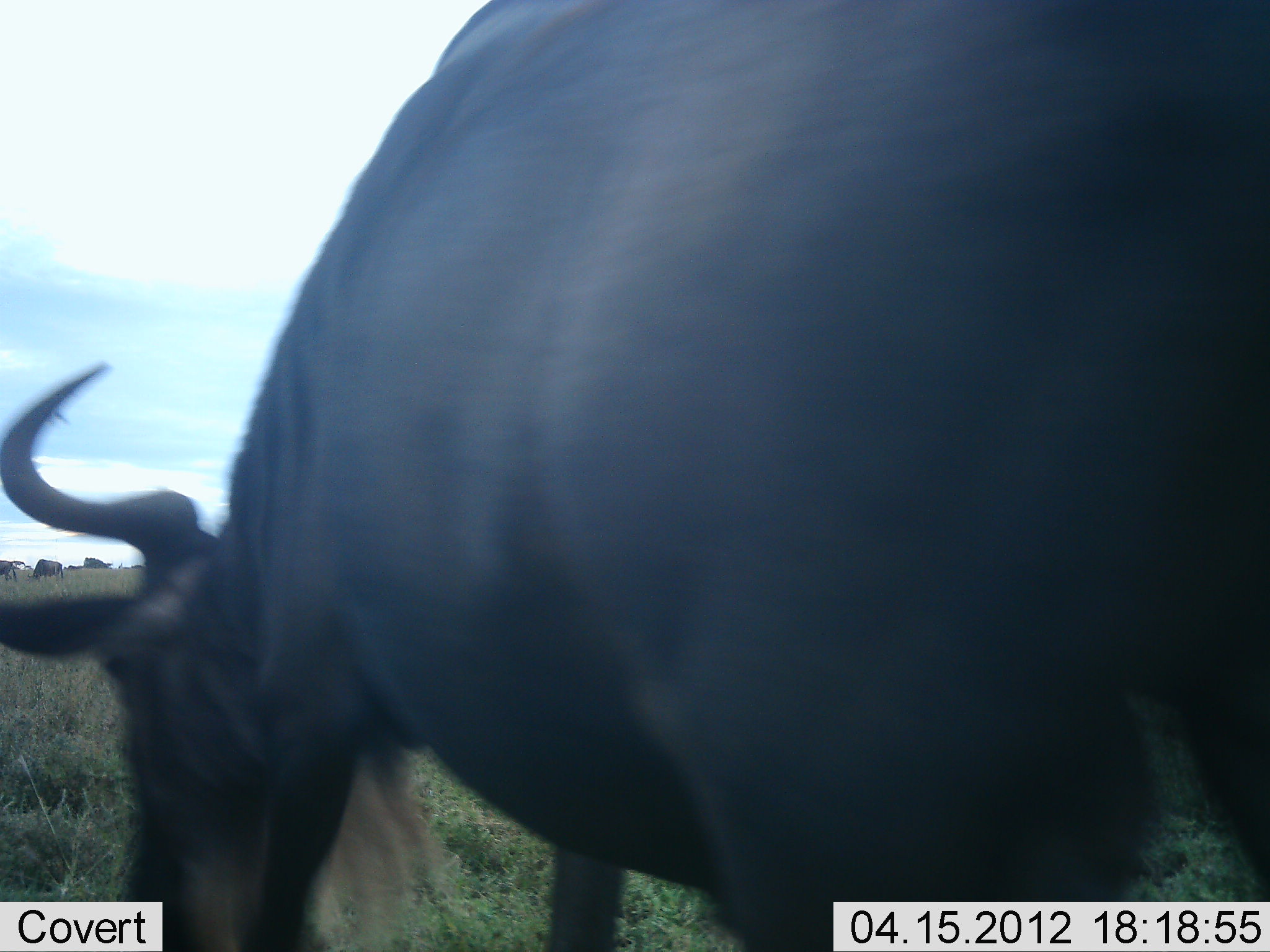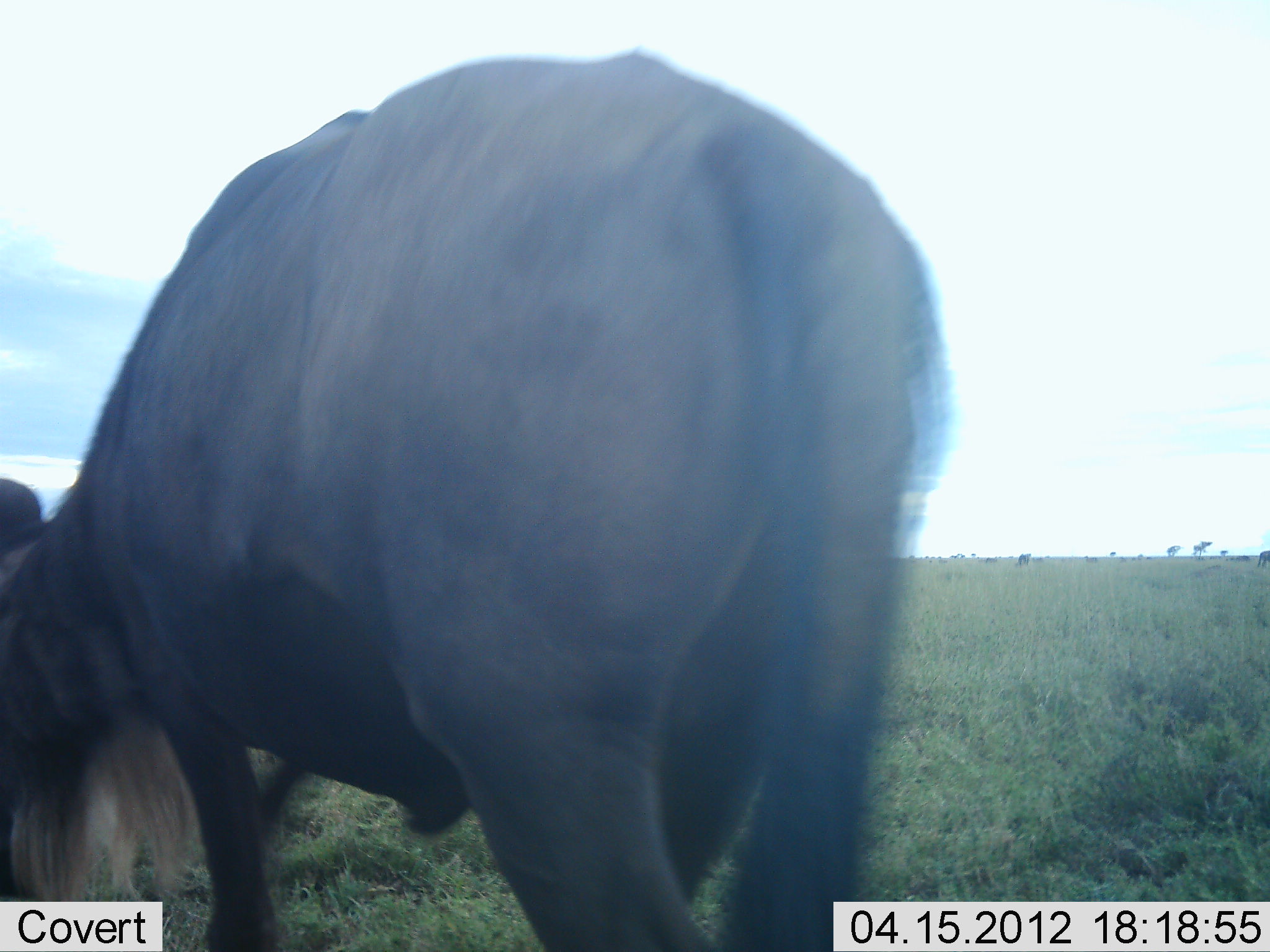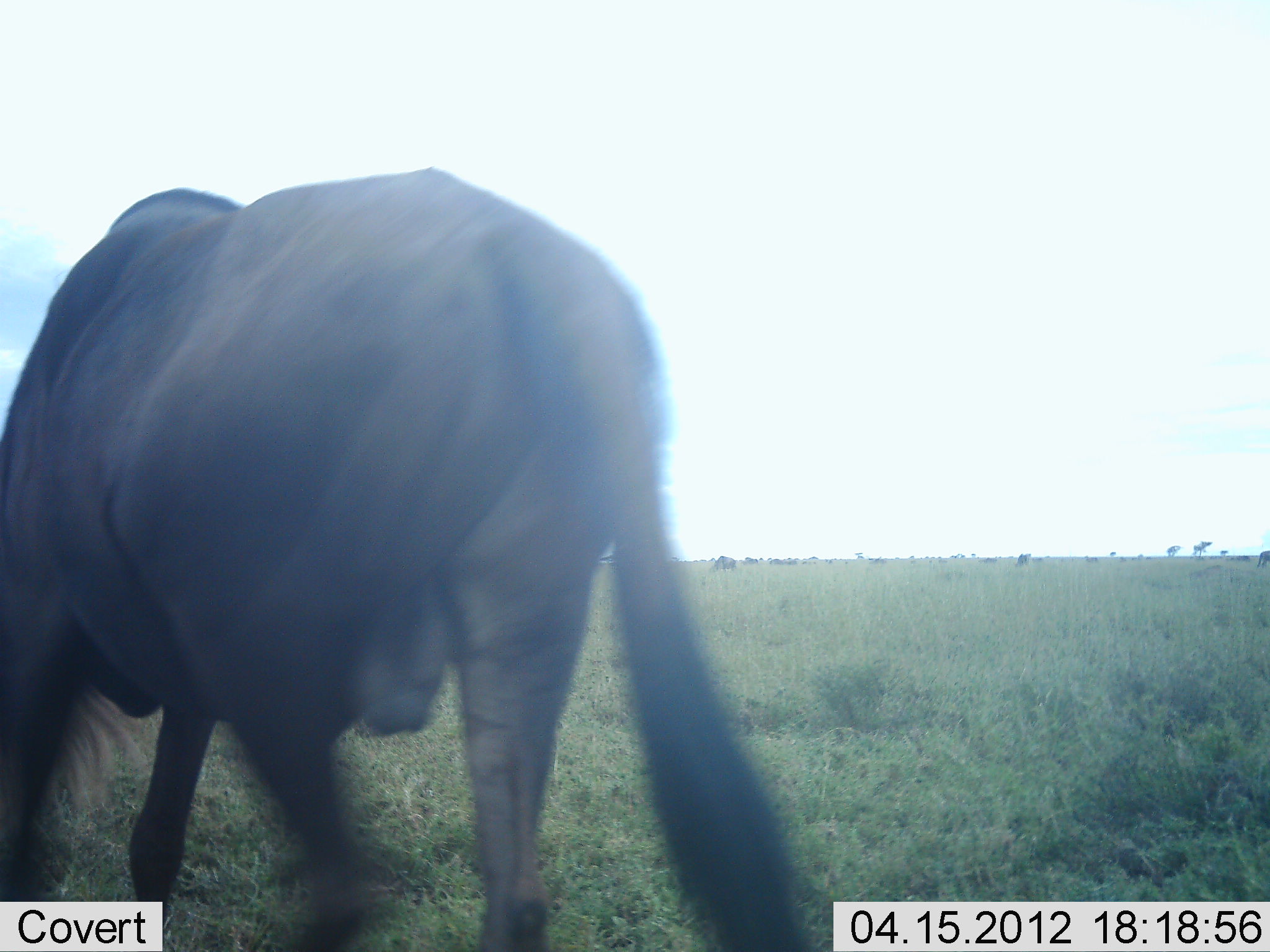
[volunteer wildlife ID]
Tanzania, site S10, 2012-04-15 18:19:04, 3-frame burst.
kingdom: Animalia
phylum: Chordata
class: Mammalia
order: Artiodactyla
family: Bovidae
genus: Connochaetes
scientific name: Connochaetes taurinus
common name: blue wildebeest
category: wildebeest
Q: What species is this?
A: Wildebeest (blue wildebeest) (Connochaetes taurinus).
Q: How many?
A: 1.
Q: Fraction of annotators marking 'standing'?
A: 12%.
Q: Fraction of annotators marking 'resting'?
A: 0%.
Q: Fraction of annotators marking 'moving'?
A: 81%.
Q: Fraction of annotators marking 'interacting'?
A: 0%.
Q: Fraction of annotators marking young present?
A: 0%.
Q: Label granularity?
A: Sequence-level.